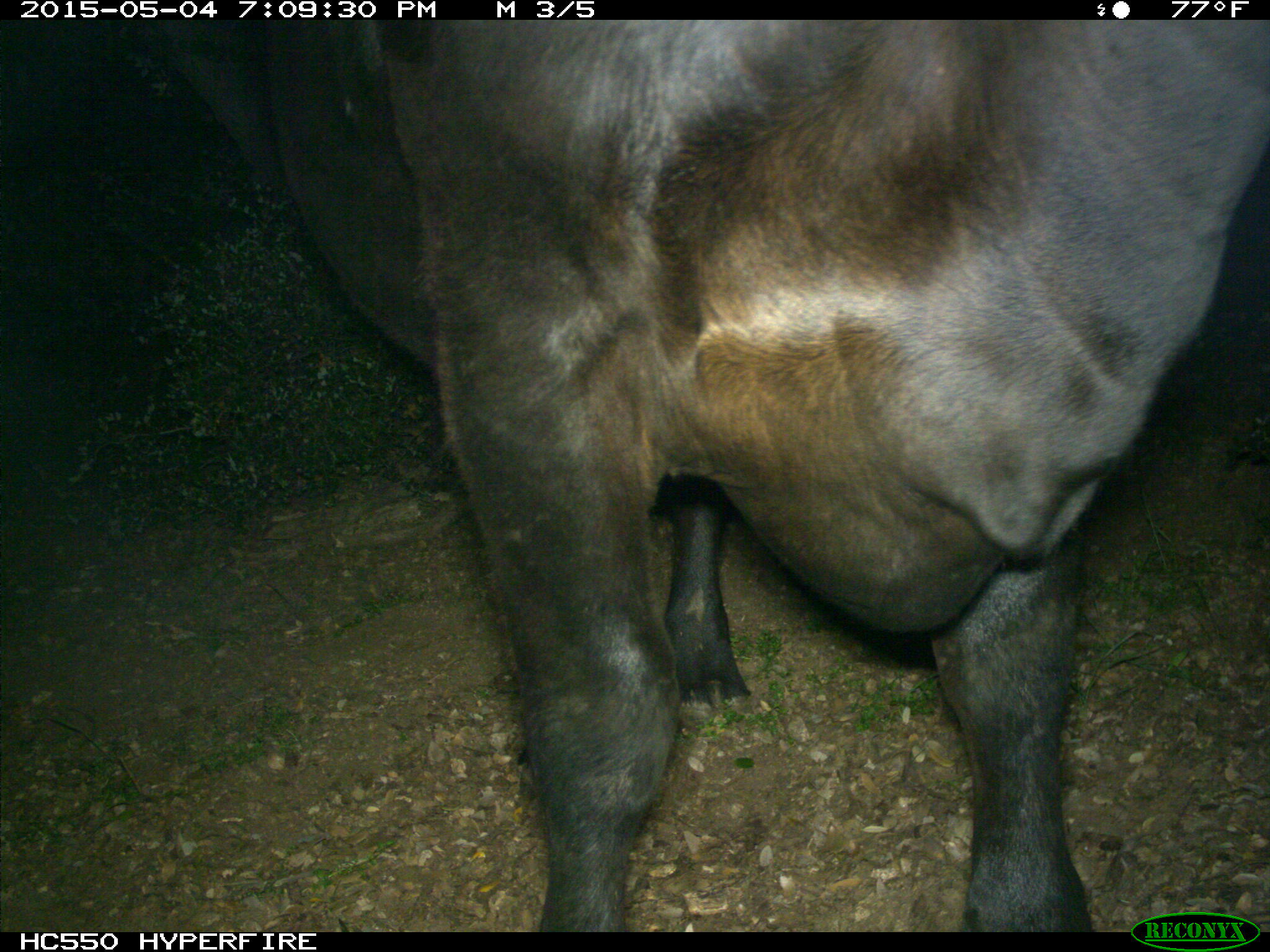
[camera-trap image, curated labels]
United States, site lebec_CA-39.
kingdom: Animalia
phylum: Chordata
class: Mammalia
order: Artiodactyla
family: Bovidae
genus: Bos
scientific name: Bos taurus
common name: domestic cow